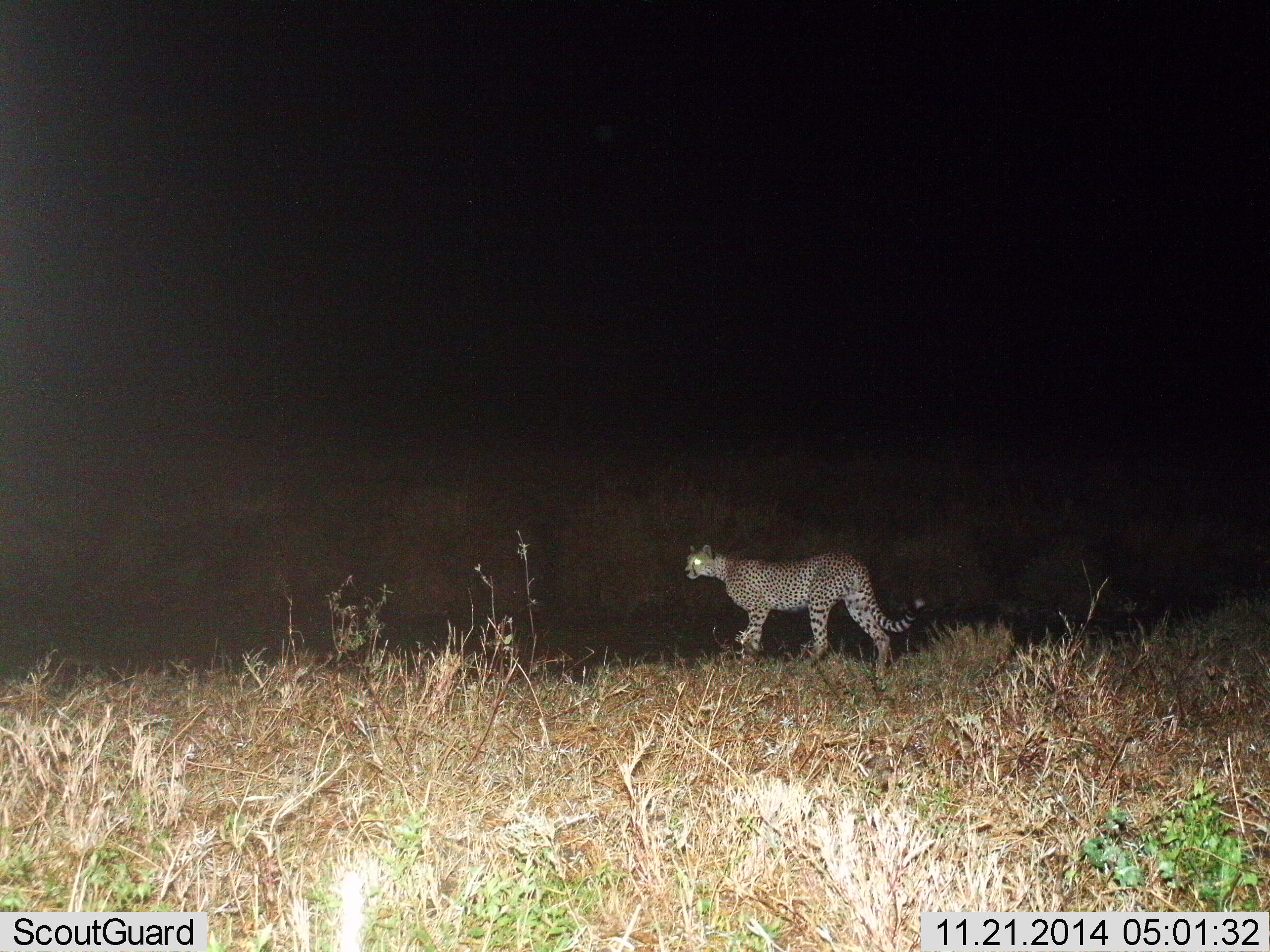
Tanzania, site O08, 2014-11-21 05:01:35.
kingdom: Animalia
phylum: Chordata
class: Mammalia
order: Carnivora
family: Felidae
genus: Acinonyx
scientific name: Acinonyx jubatus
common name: cheetah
Cheetah (Acinonyx jubatus), count 1. Behavior (volunteer vote fractions): standing 30%, resting 0%, moving 70%, interacting 0%. Young present (vote fraction): 0%. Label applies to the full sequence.